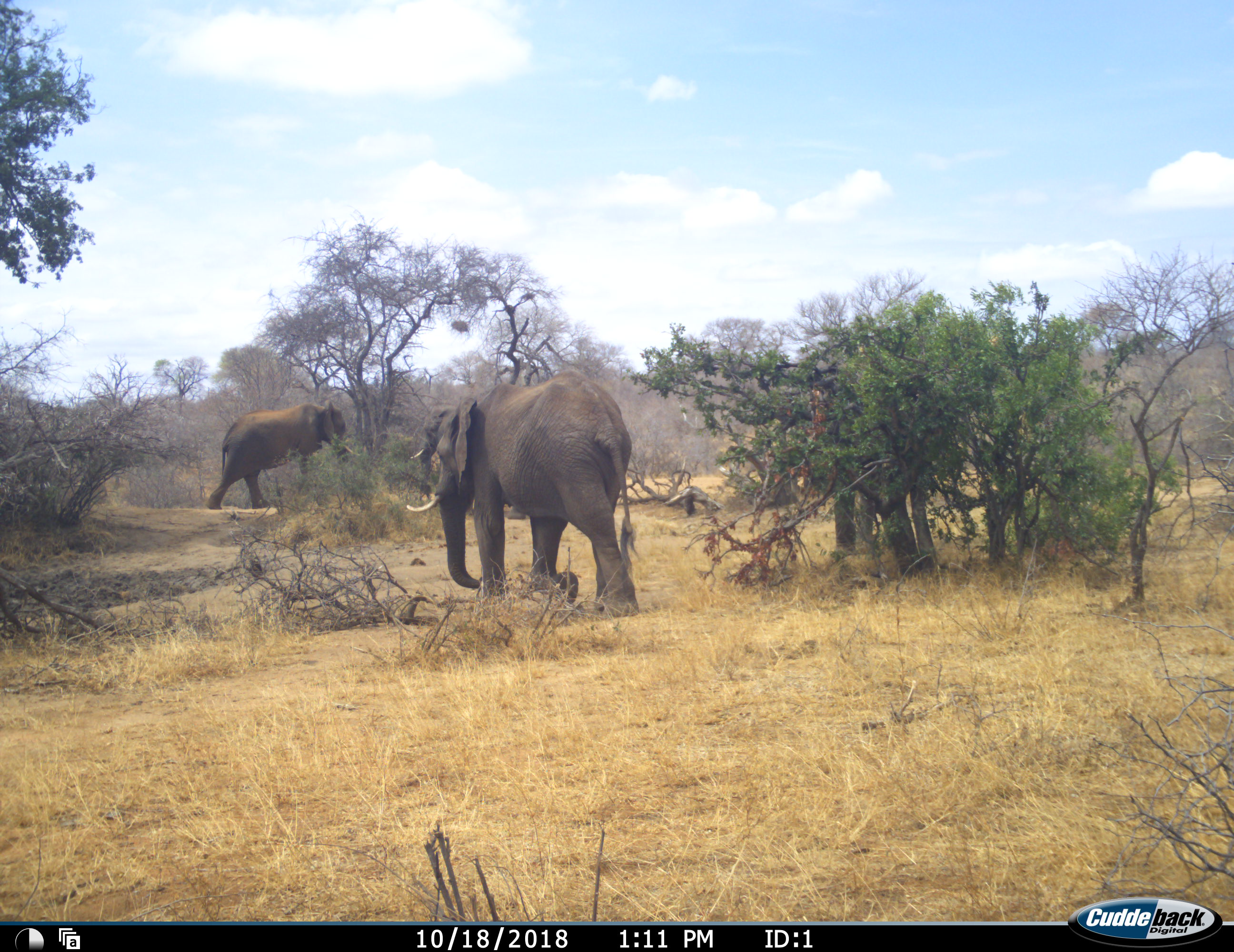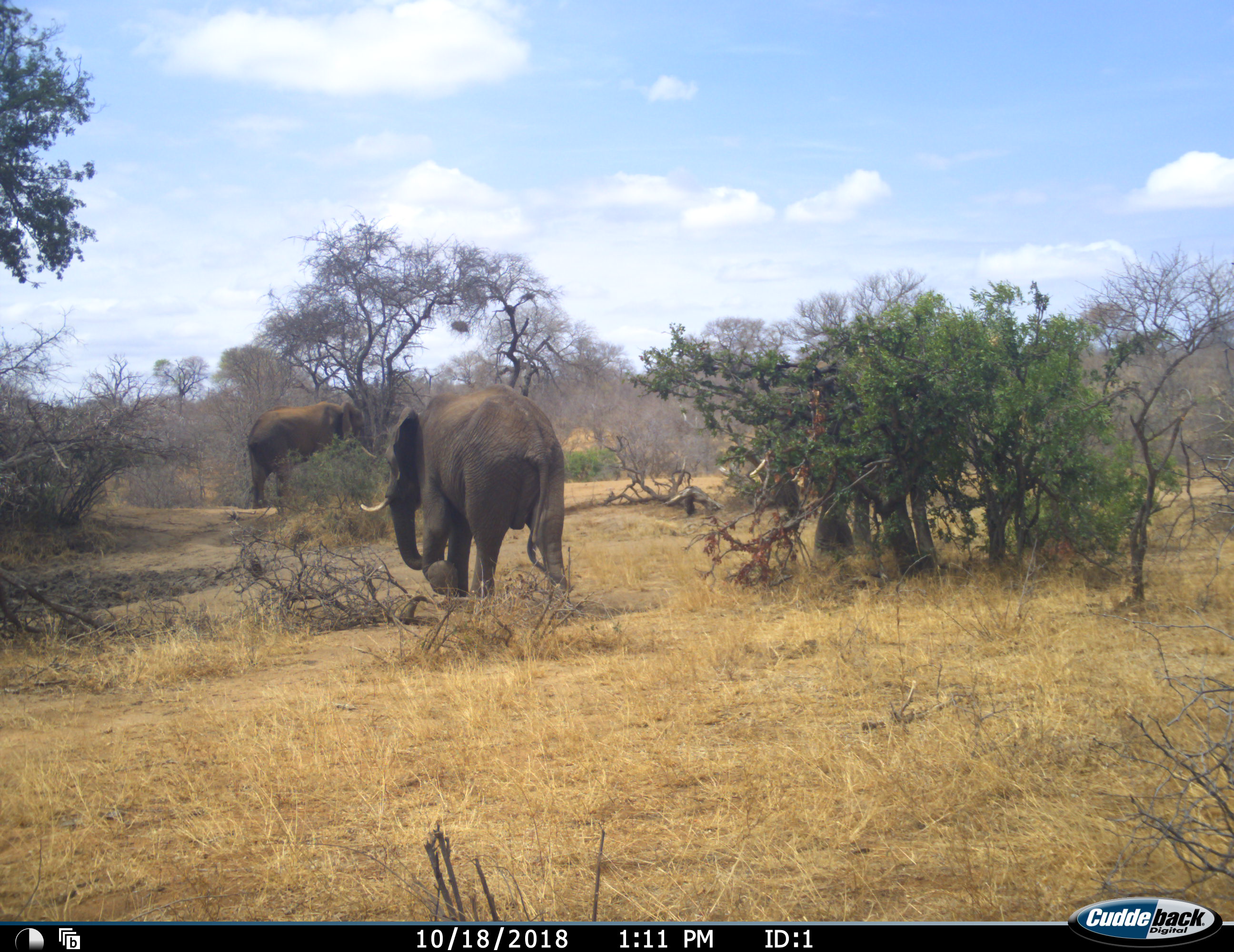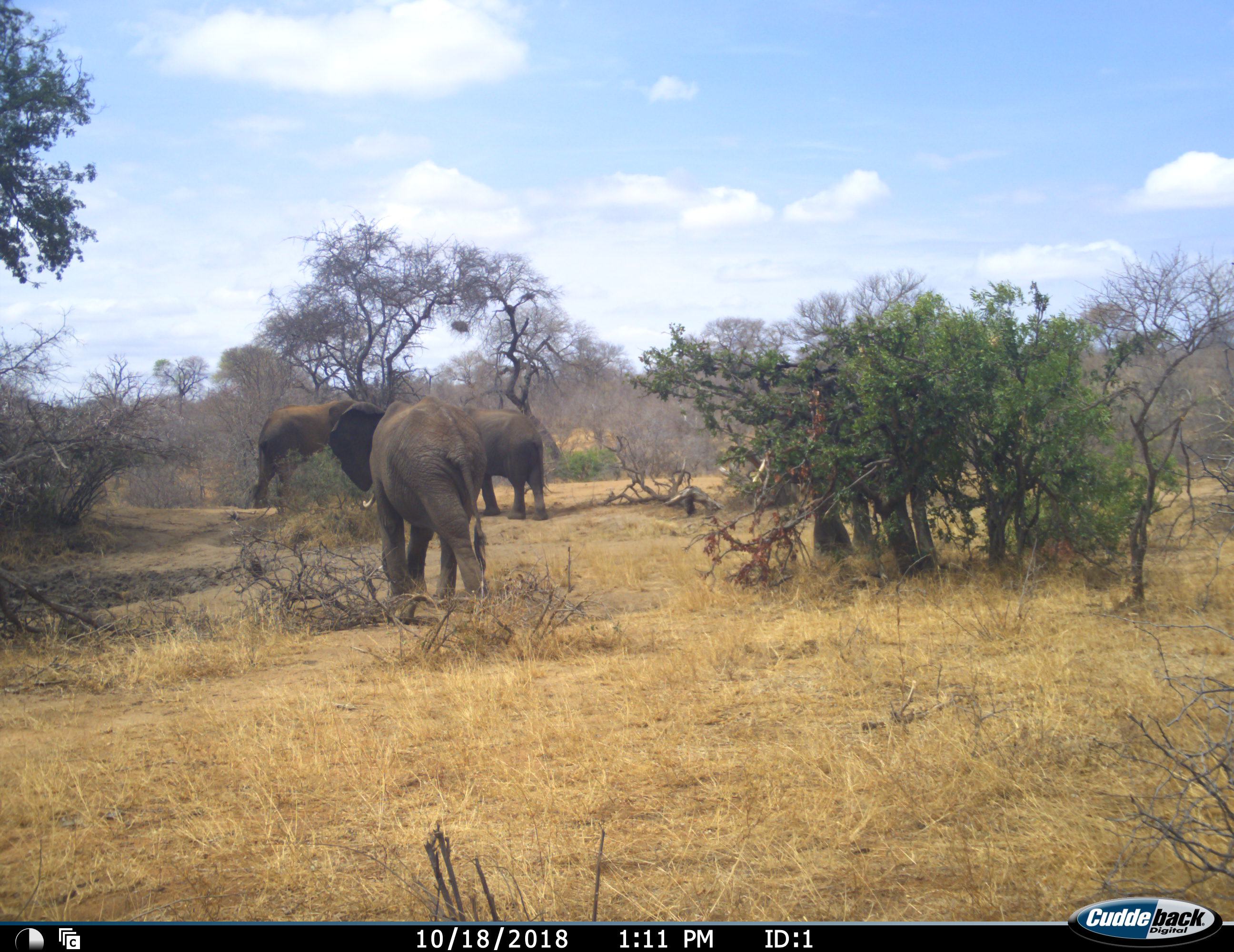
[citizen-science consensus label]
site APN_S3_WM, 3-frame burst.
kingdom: Animalia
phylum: Chordata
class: Mammalia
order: Proboscidea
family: Elephantidae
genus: Loxodonta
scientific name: Loxodonta africana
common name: african bush elephant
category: elephant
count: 3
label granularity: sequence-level